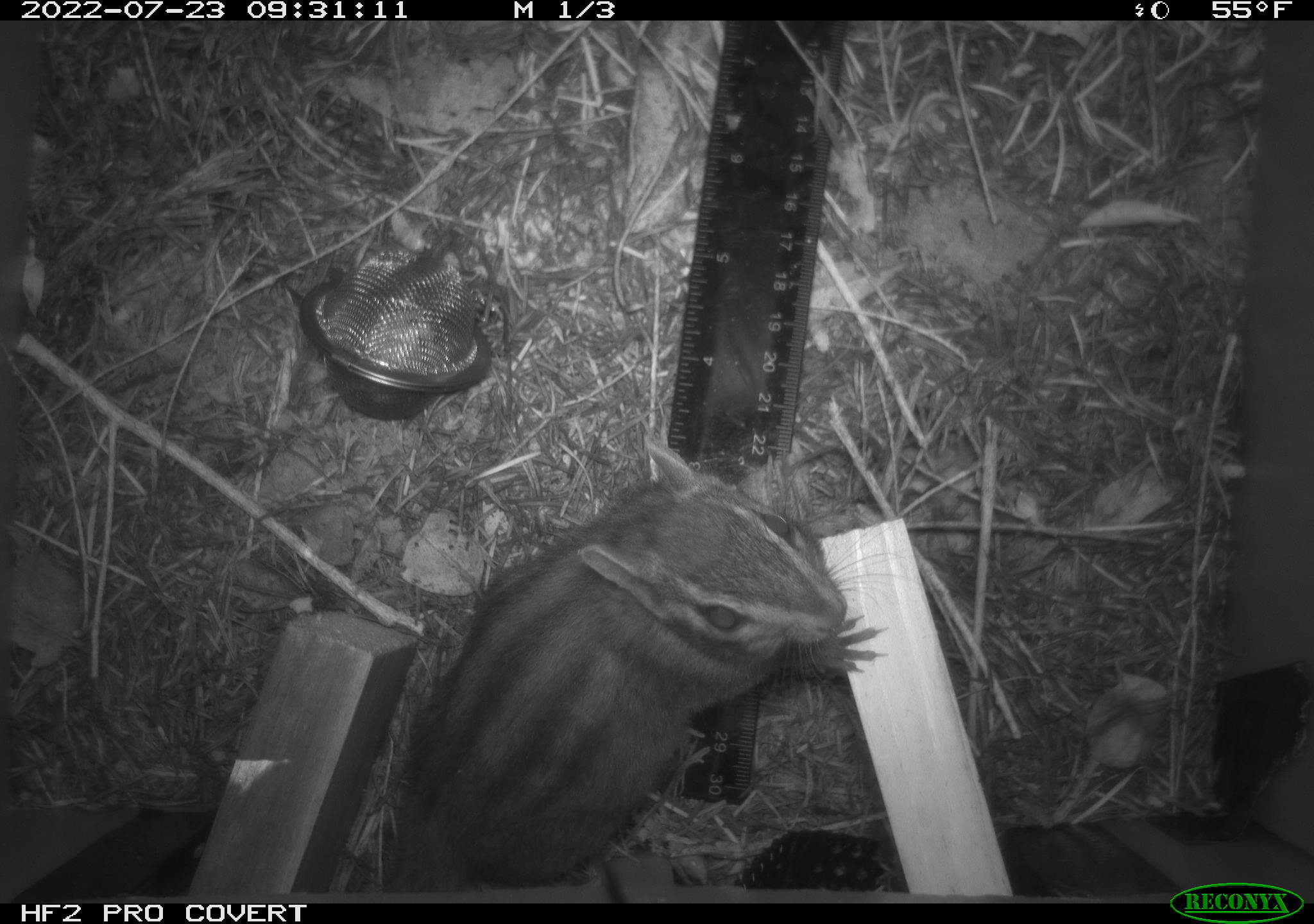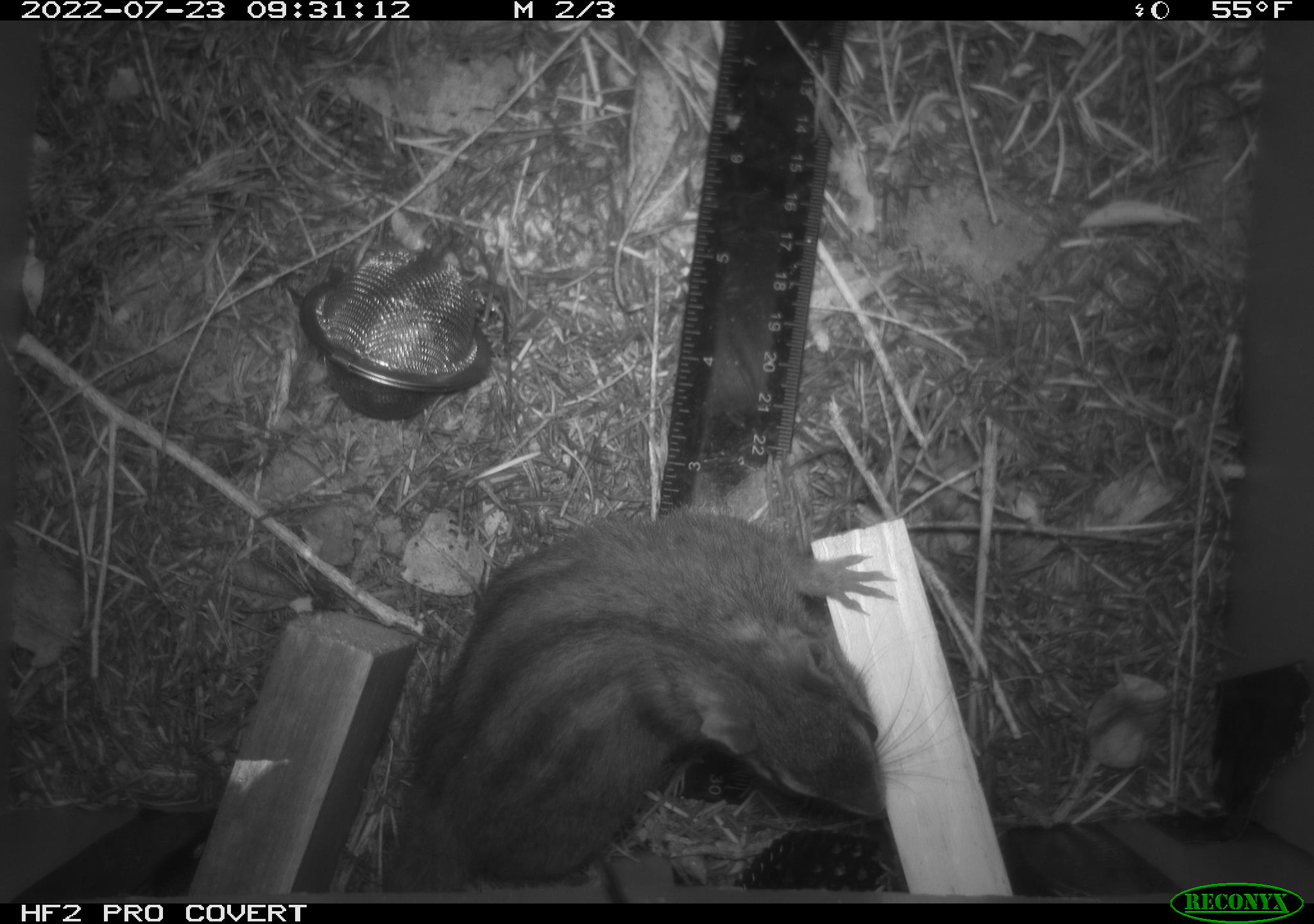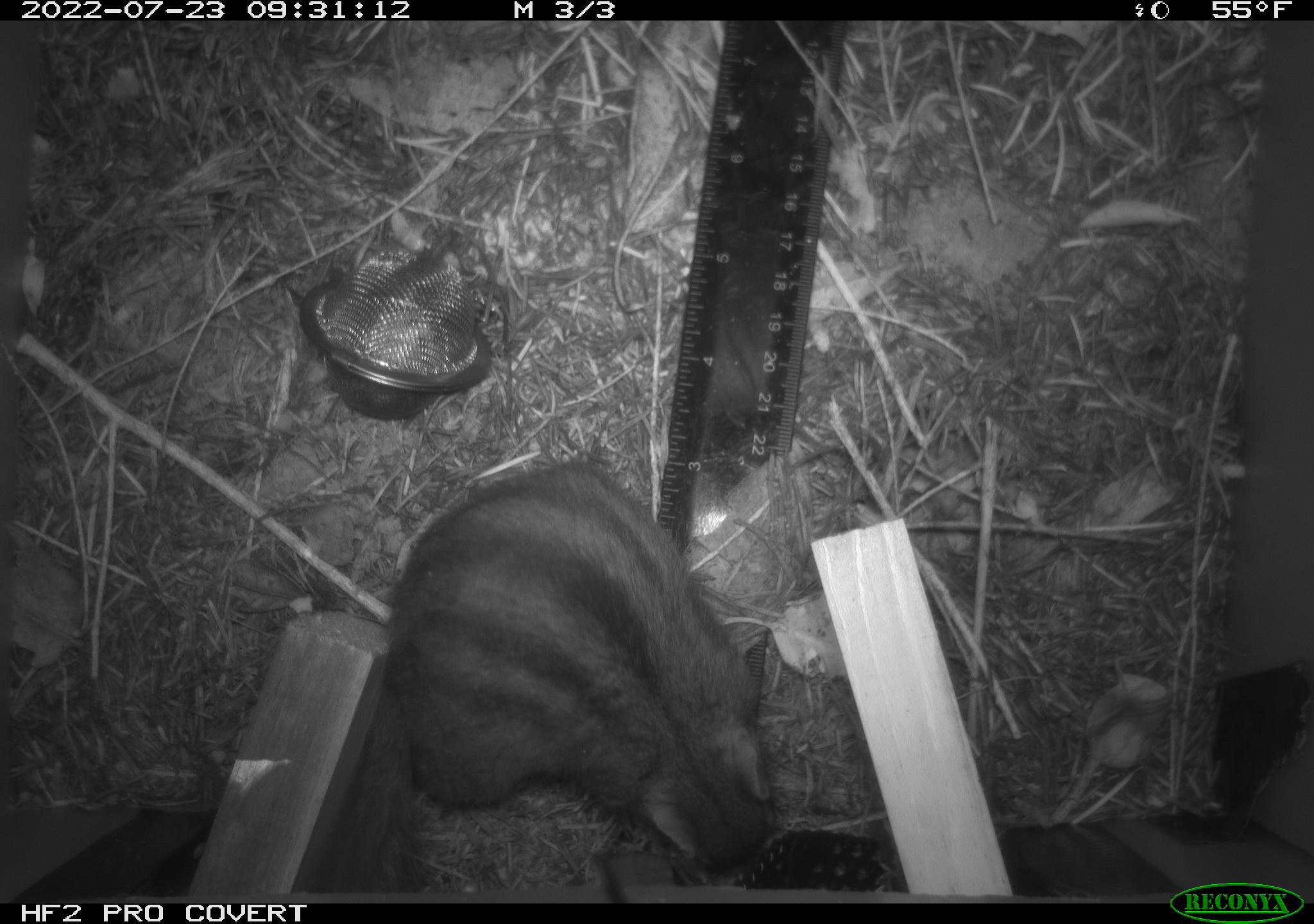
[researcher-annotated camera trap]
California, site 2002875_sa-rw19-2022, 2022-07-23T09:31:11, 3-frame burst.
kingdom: Animalia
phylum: Chordata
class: Mammalia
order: Rodentia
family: Sciuridae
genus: Neotamias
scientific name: Neotamias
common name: western chipmunks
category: neotamias species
Neotamias species (western chipmunks) (Neotamias).